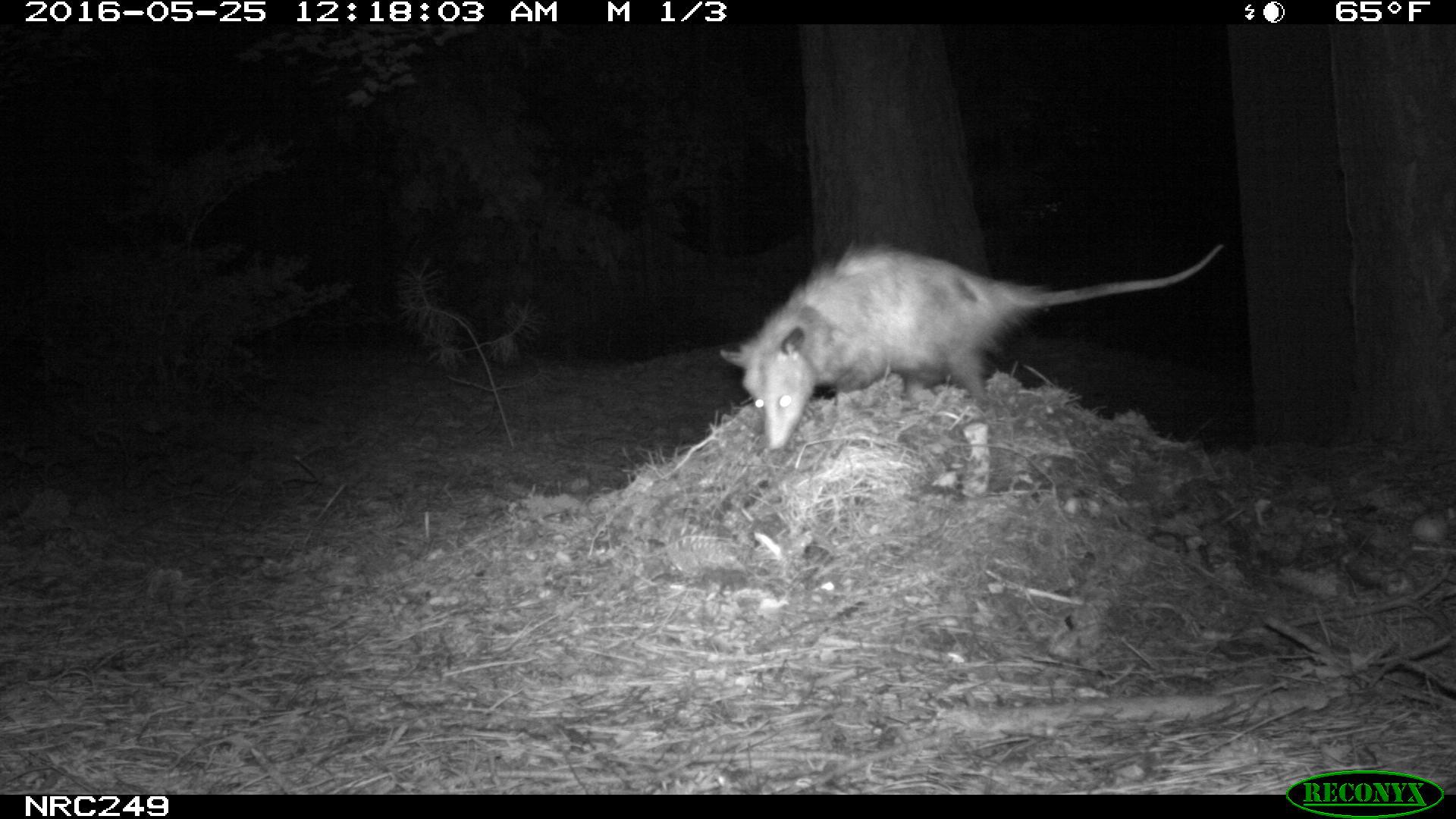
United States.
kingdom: Animalia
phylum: Chordata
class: Mammalia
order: Didelphimorphia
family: Didelphidae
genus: Didelphis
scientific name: Didelphis virginiana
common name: virginia opossum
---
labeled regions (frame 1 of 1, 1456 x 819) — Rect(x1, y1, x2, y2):
Virginia Opossum: Rect(713, 228, 1237, 463)